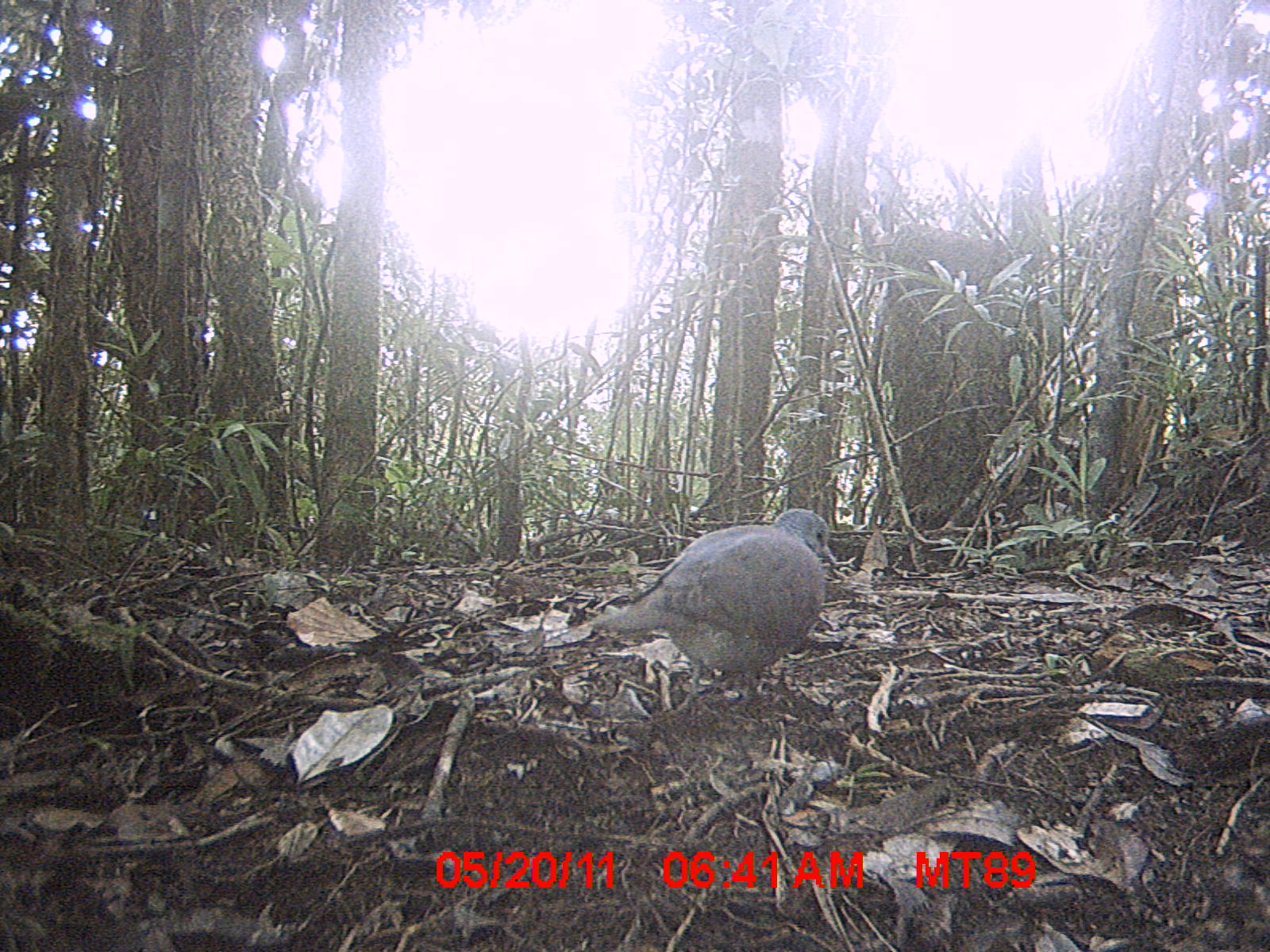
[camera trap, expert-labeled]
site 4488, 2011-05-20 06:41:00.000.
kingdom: Animalia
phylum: Chordata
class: Aves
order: Columbiformes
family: Columbidae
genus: Streptopelia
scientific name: Streptopelia picturata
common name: malagasy turtle dove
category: nesoenas picturata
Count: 1.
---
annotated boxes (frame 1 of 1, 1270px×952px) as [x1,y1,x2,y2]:
nesoenas picturata: [584,507,837,704]